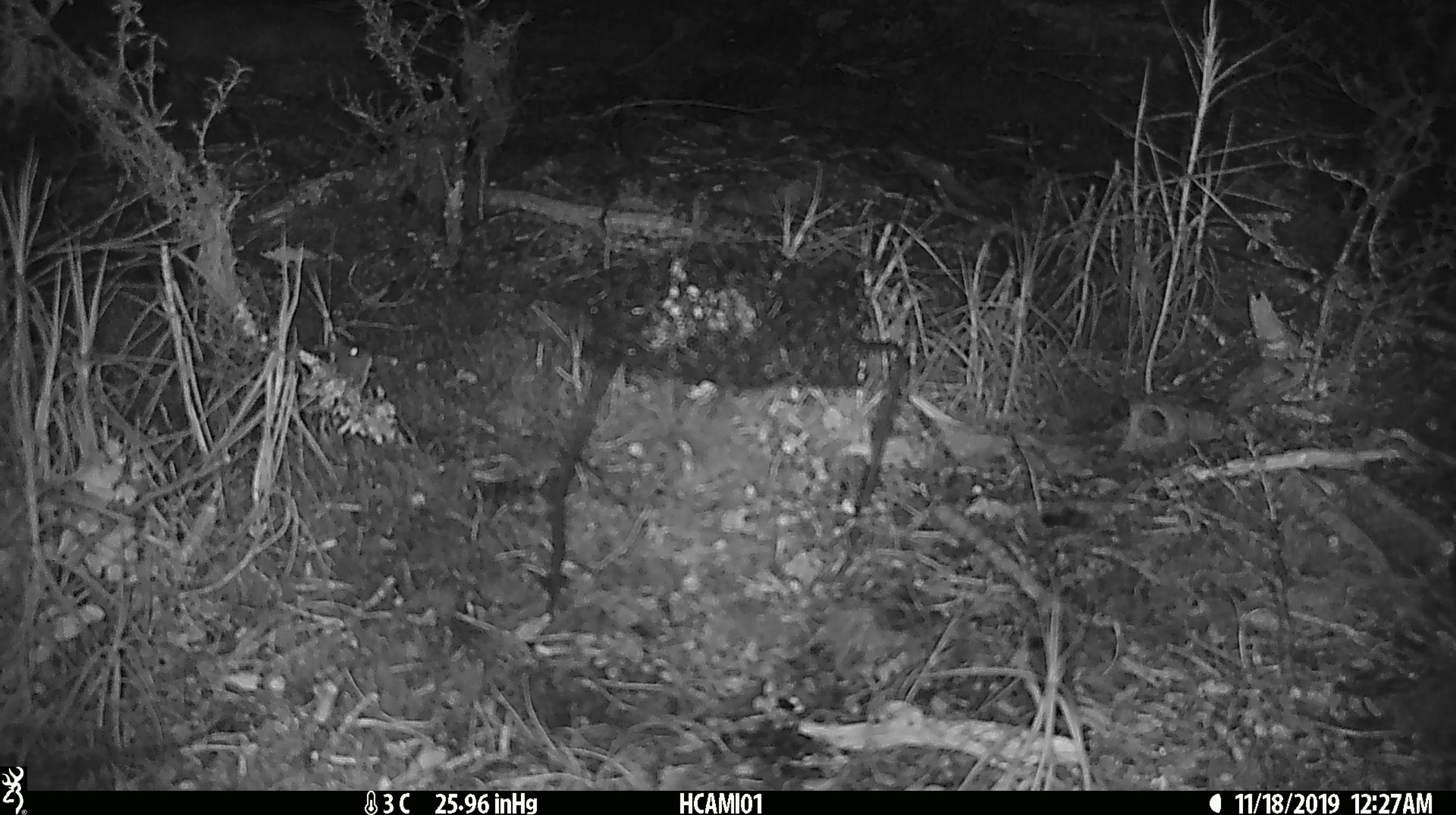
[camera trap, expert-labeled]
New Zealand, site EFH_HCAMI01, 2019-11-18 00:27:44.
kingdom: Animalia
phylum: Chordata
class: Mammalia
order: Rodentia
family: Muridae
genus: Mus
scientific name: Mus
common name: mouse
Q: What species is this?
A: Mouse (Mus).